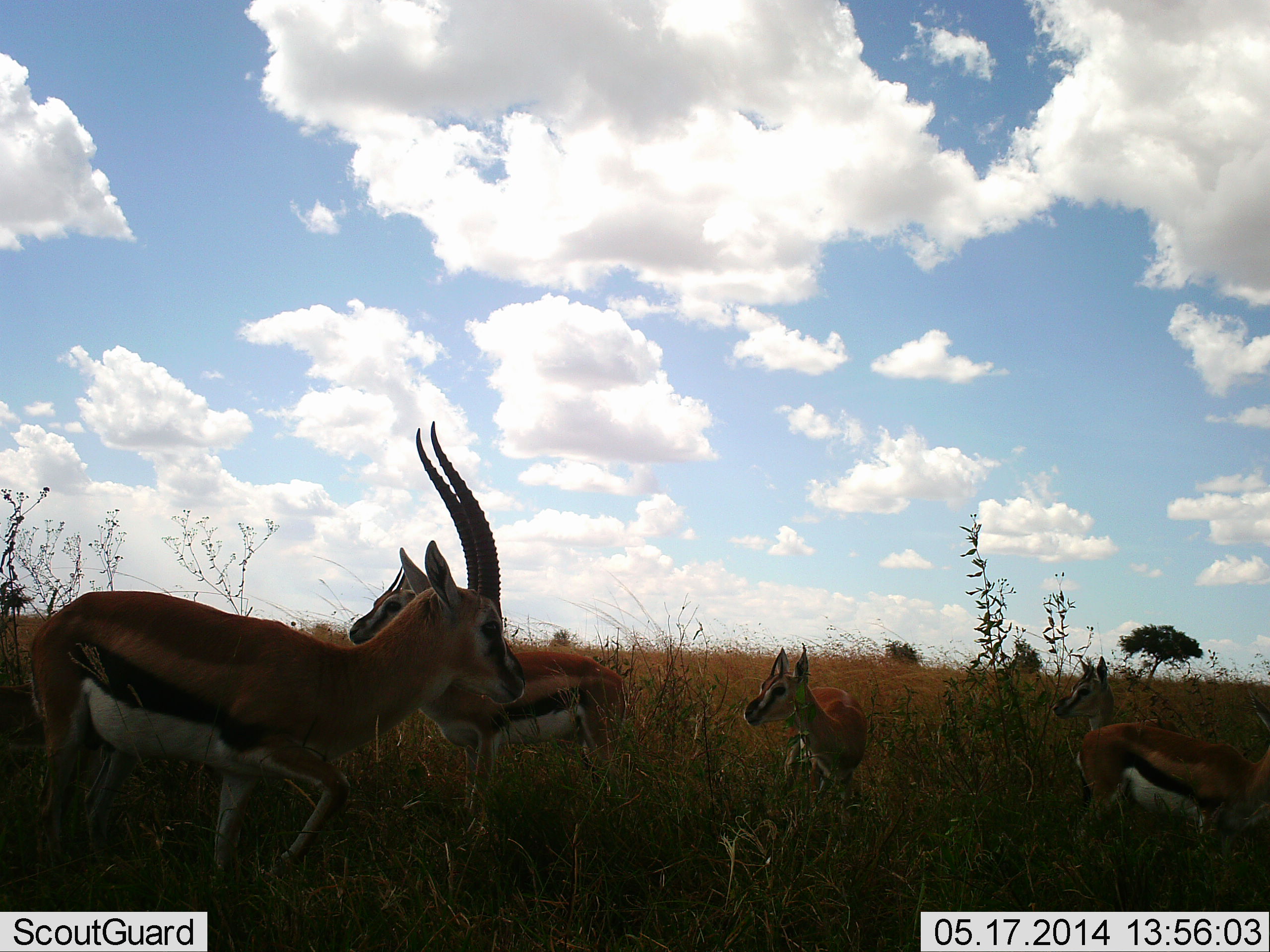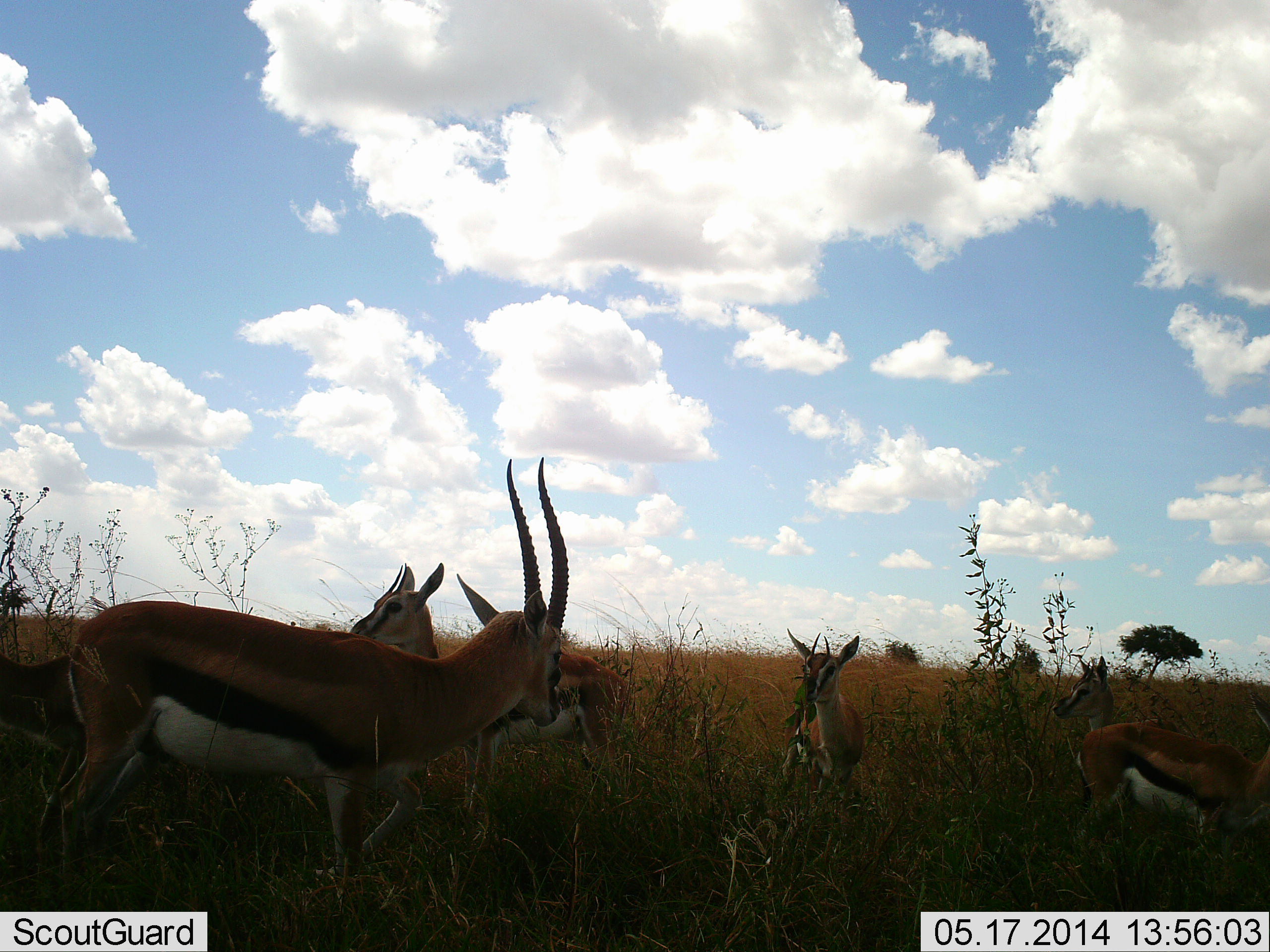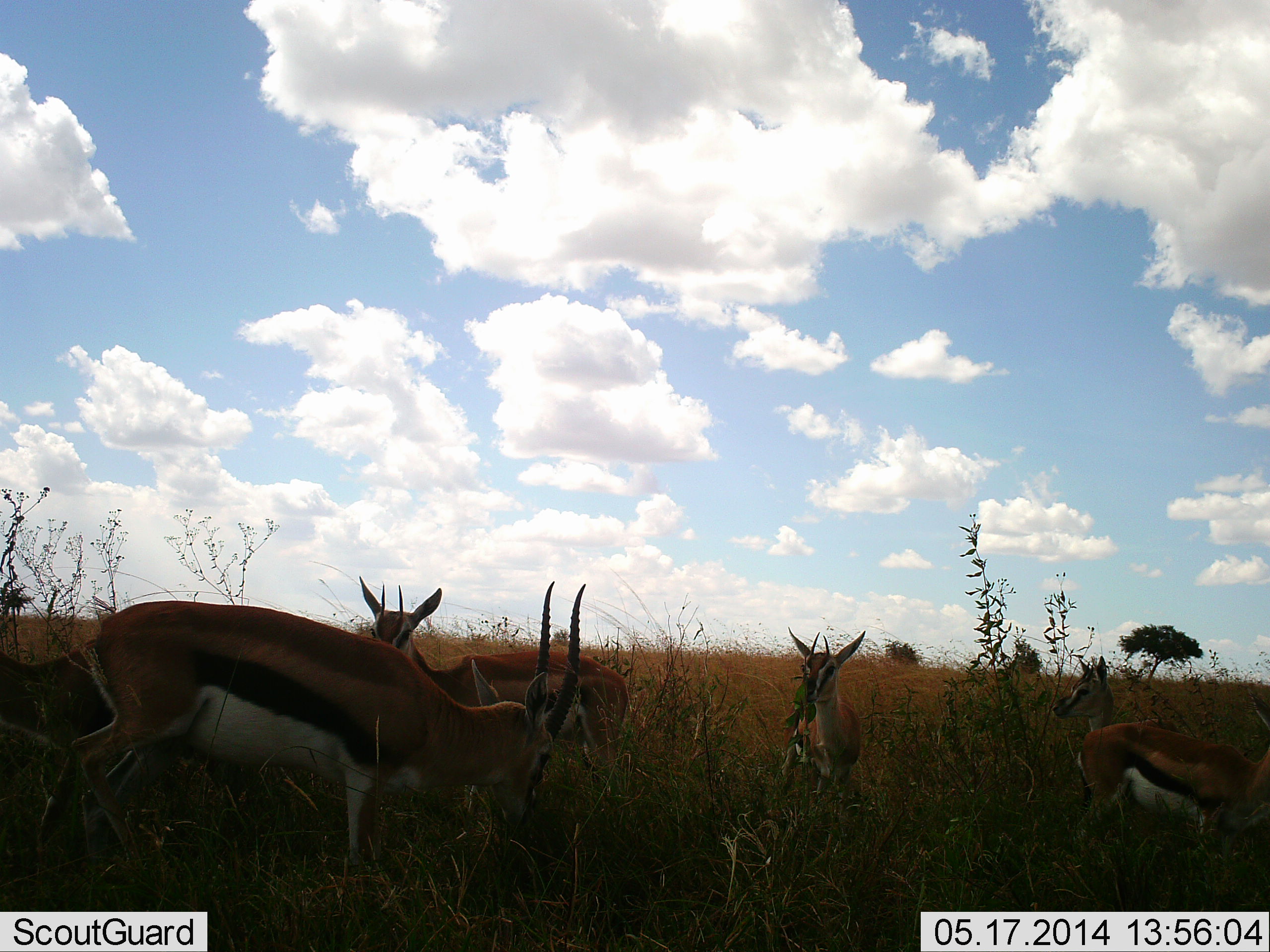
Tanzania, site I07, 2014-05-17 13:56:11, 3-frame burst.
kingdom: Animalia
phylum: Chordata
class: Mammalia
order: Artiodactyla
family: Bovidae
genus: Eudorcas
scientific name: Eudorcas thomsonii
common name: thomson's gazelle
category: gazellethomsons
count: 6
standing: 89%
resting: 16%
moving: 23%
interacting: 5%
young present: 11%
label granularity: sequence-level